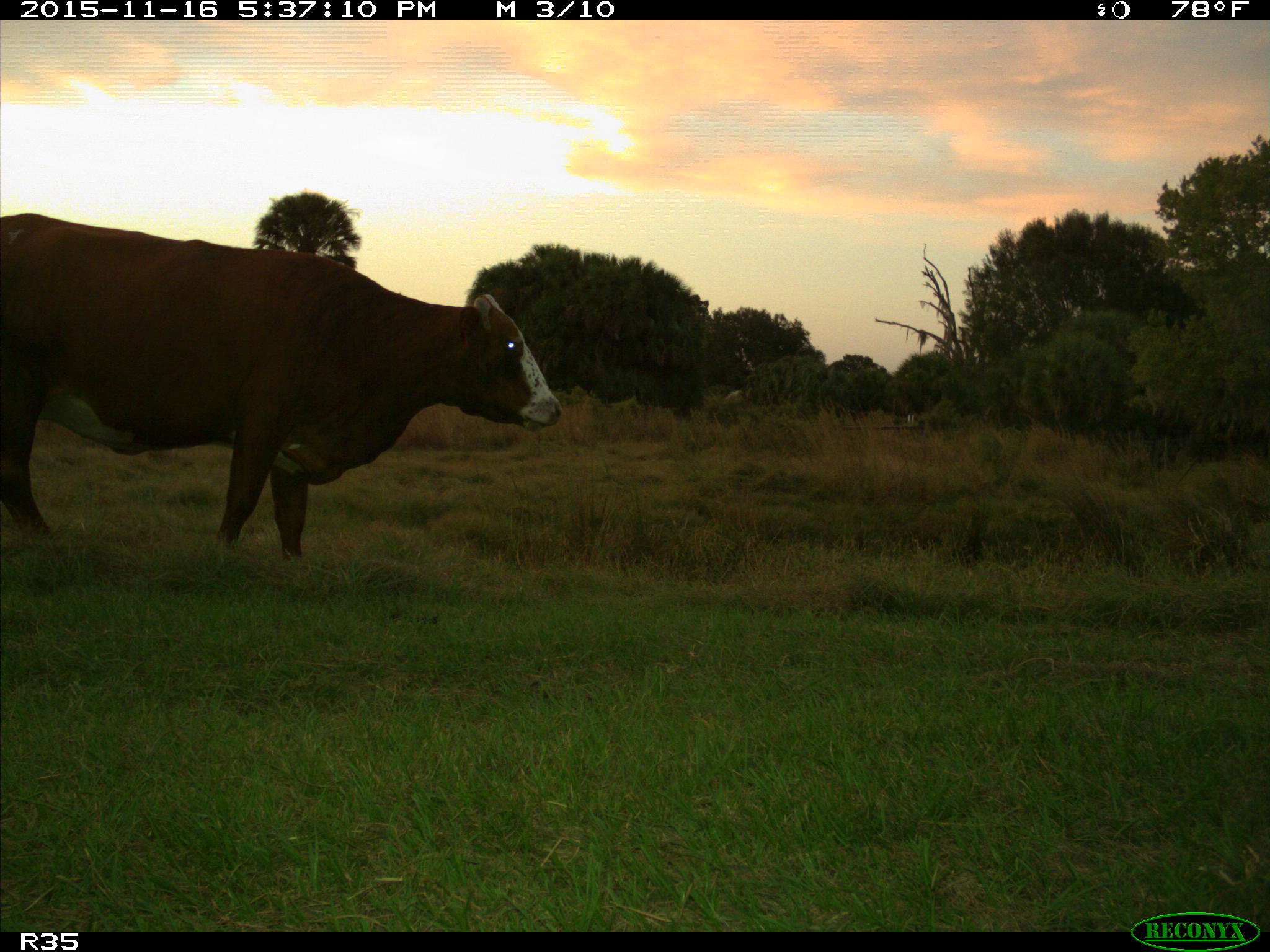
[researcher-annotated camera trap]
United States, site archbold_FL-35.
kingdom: Animalia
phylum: Chordata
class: Mammalia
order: Artiodactyla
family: Bovidae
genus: Bos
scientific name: Bos taurus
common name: domestic cow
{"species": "Bos taurus (domestic cow)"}